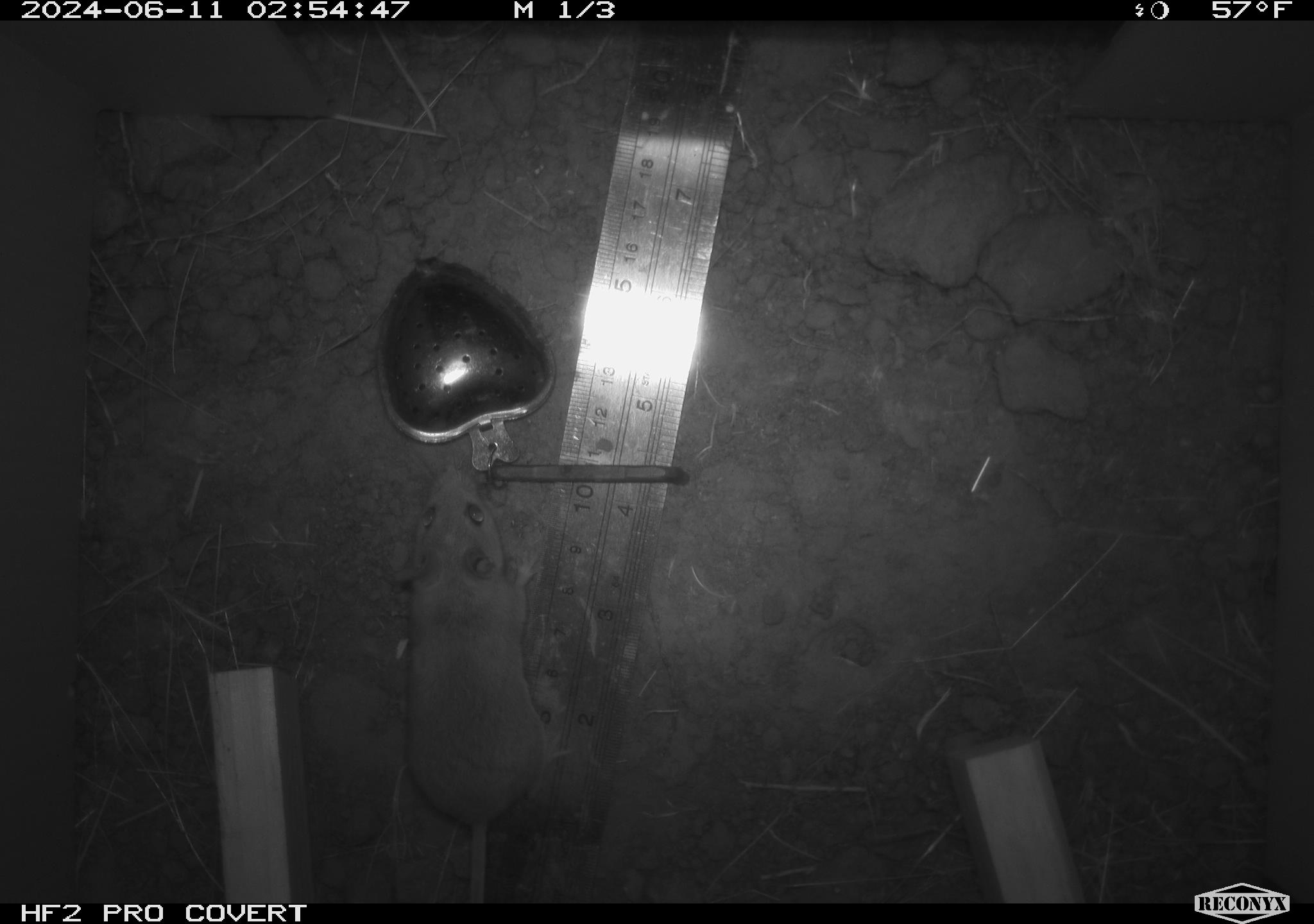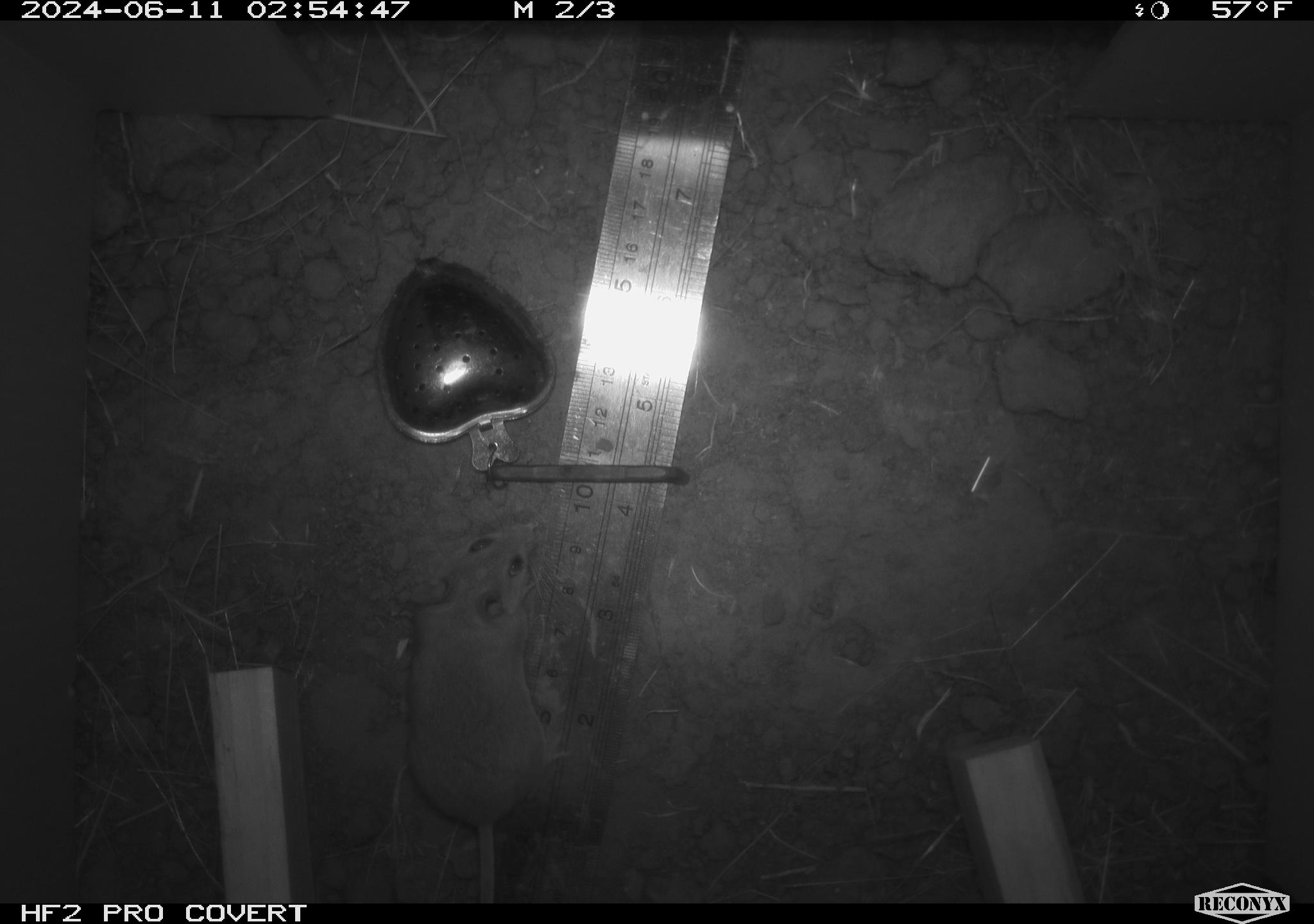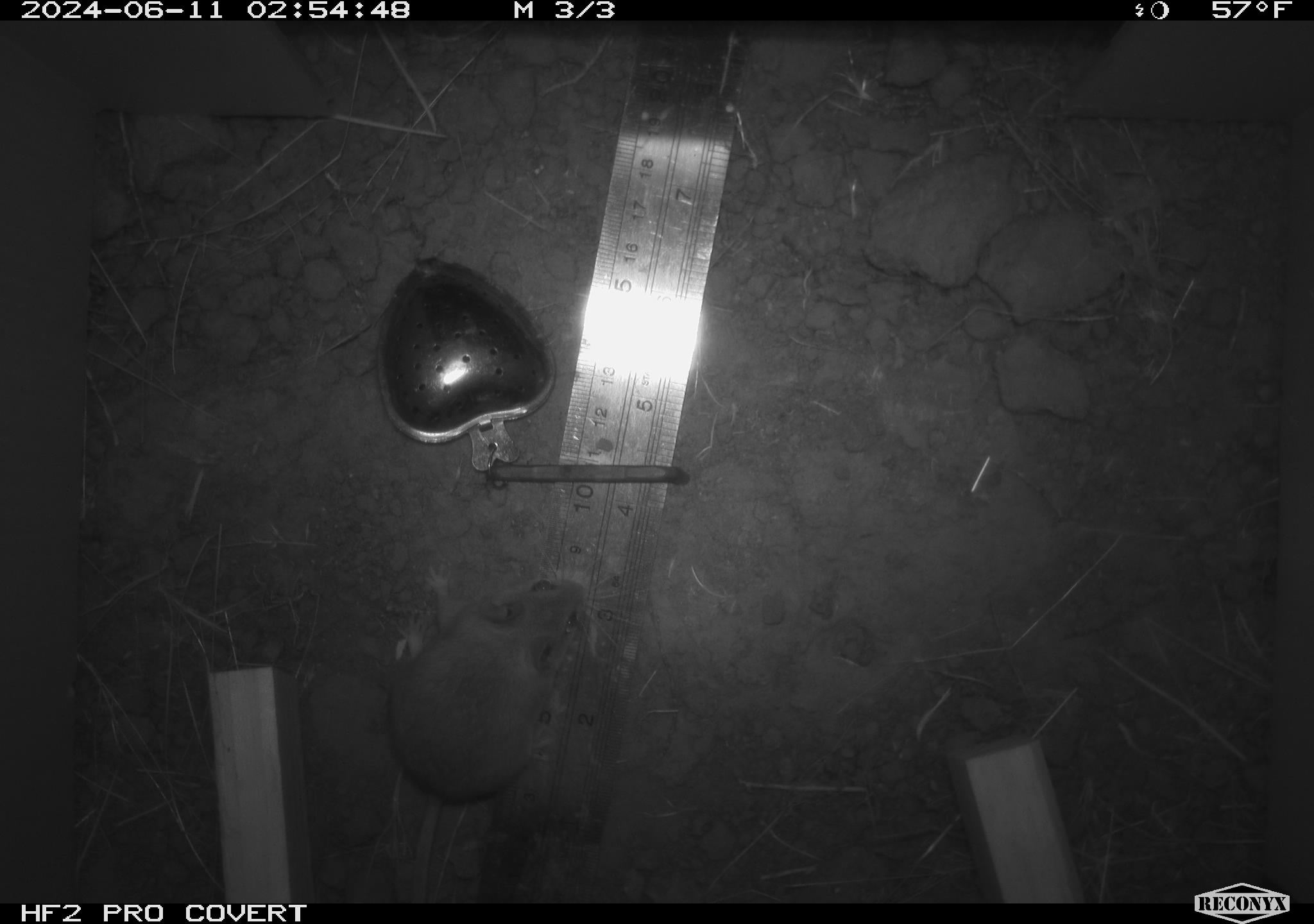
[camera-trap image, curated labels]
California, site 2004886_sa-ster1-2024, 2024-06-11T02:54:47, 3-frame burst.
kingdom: Animalia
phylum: Chordata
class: Mammalia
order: Rodentia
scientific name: Rodentia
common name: mouse species